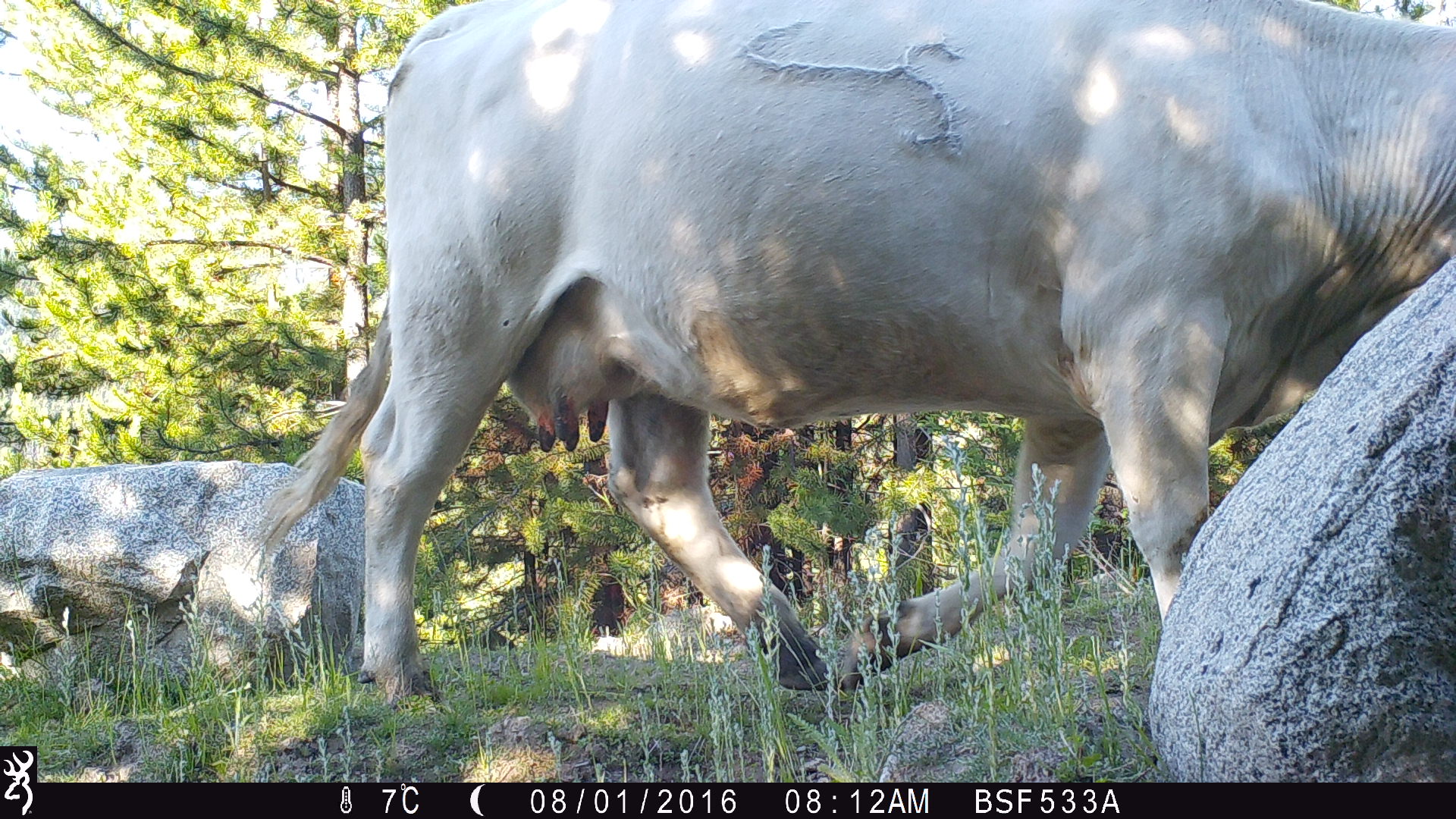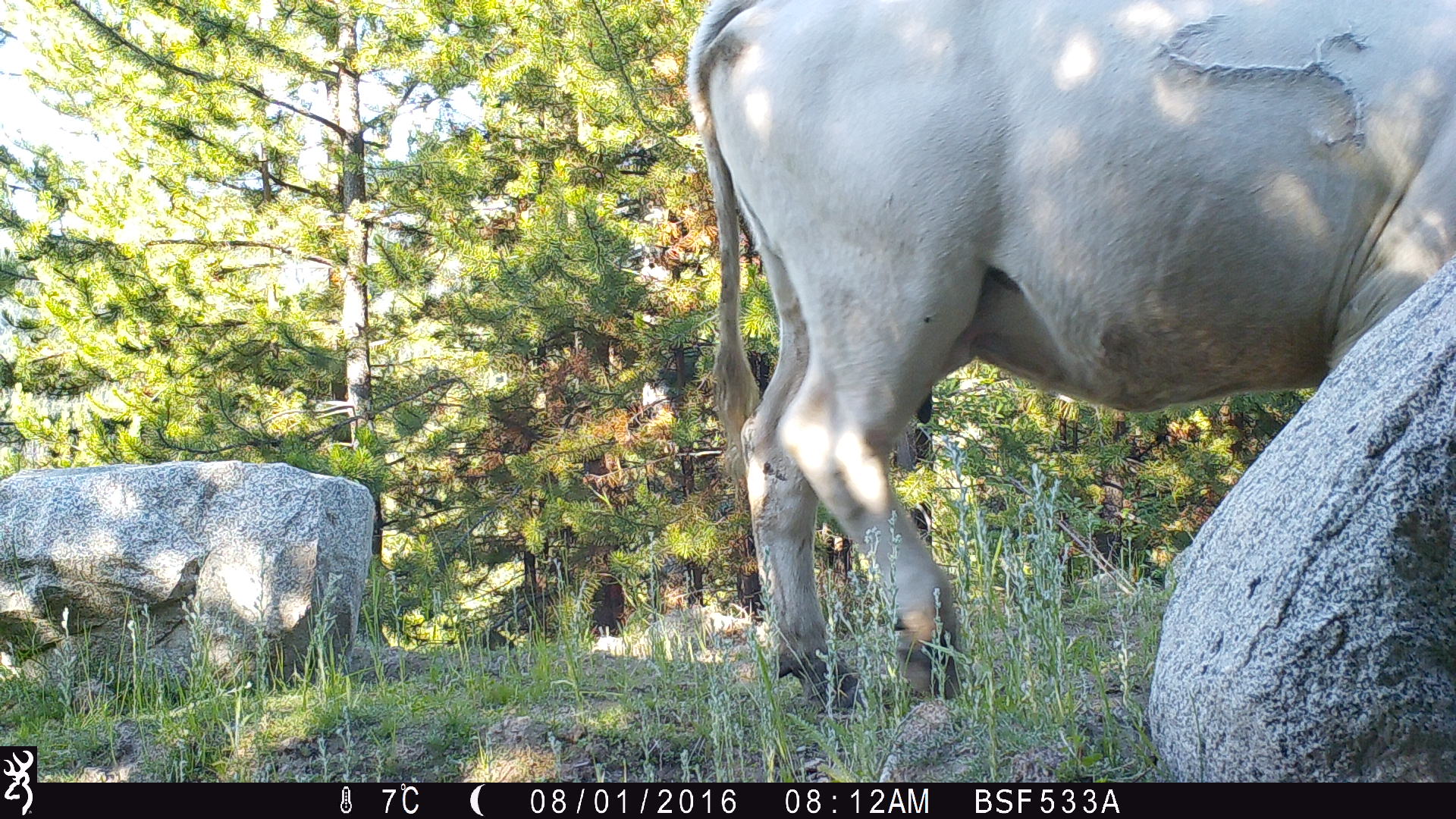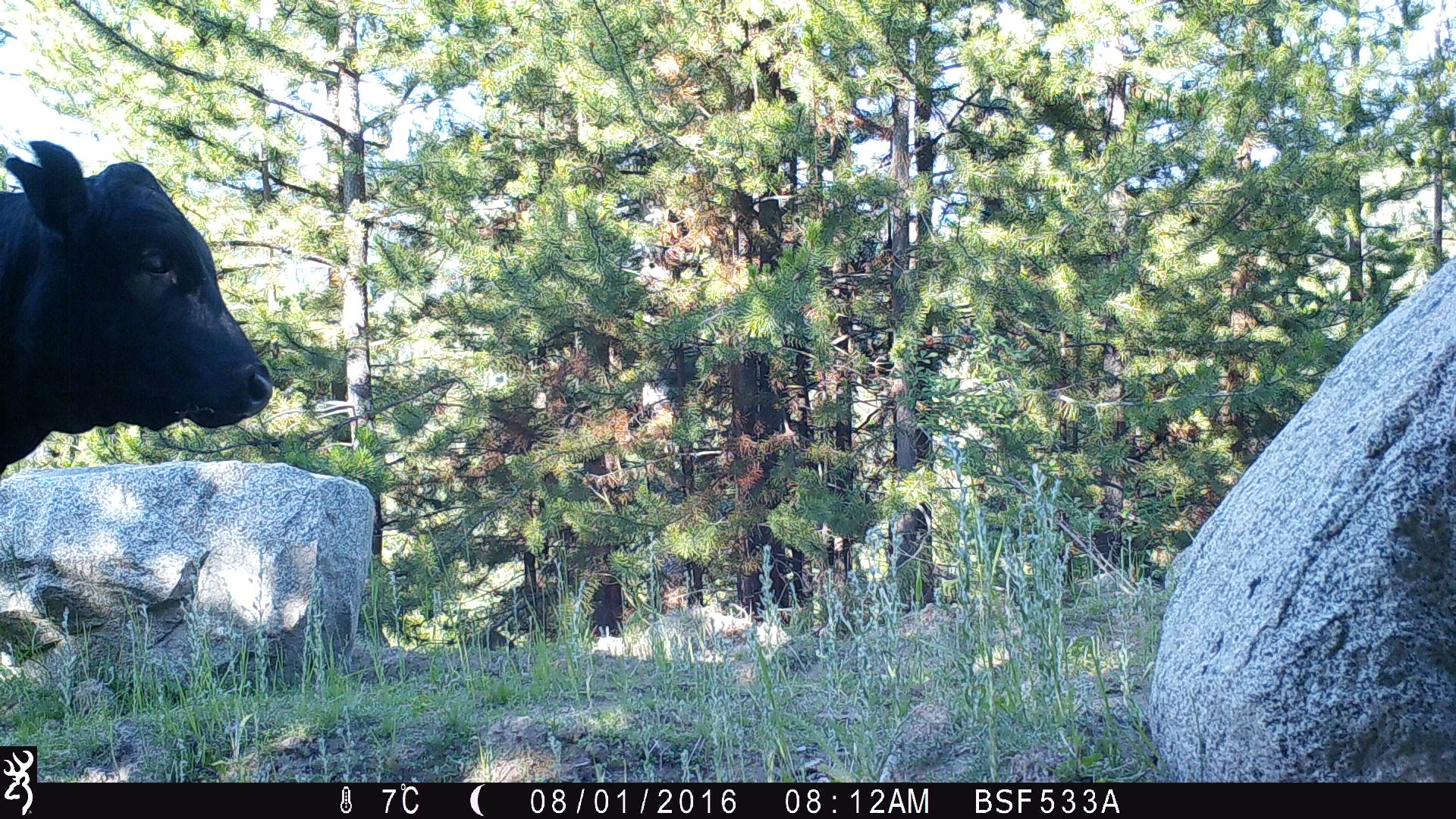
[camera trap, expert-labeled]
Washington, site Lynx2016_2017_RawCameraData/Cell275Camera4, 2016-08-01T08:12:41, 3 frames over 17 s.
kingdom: Animalia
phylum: Chordata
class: Mammalia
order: Artiodactyla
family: Bovidae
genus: Bos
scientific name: Bos taurus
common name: domestic cattle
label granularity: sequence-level